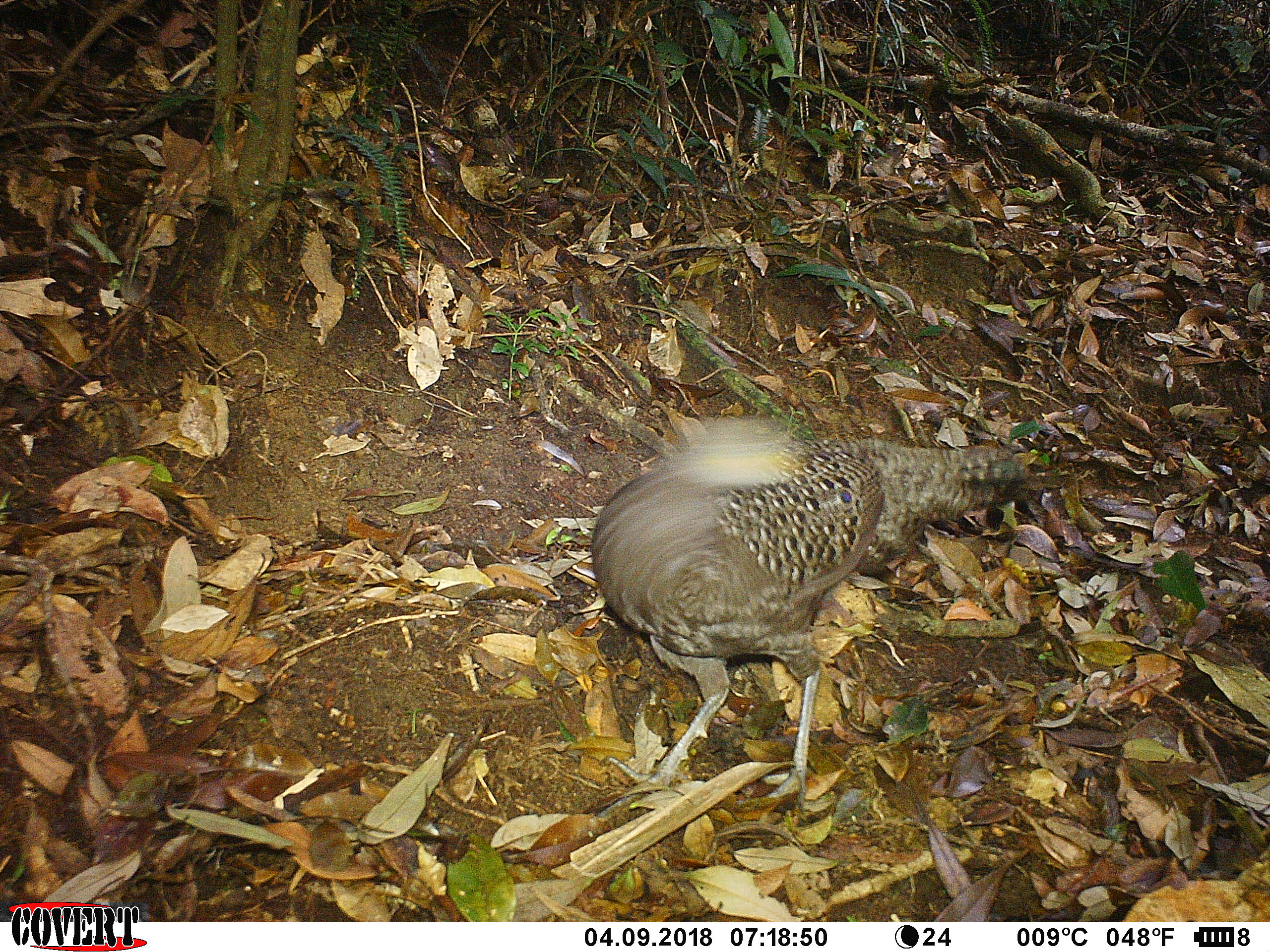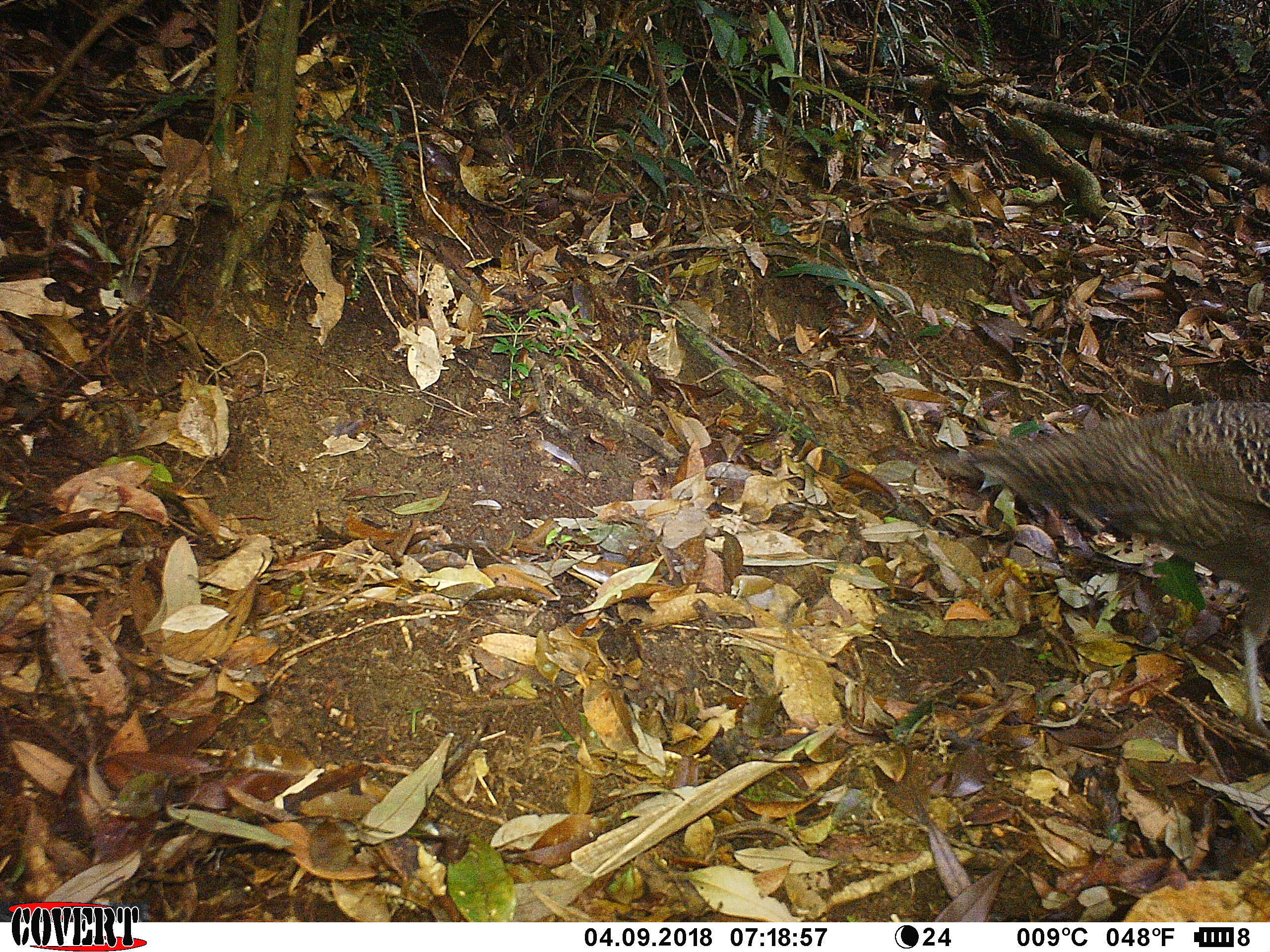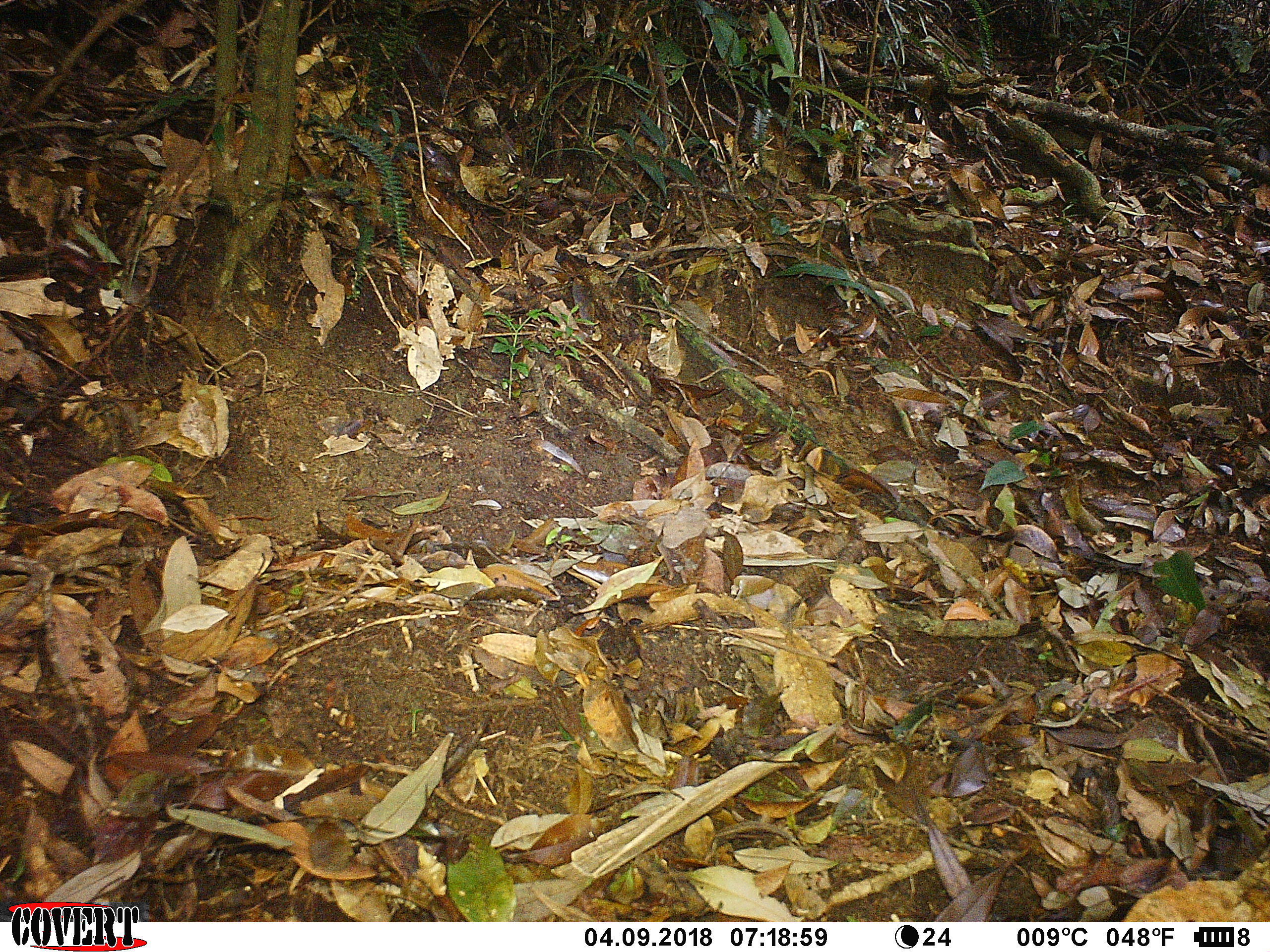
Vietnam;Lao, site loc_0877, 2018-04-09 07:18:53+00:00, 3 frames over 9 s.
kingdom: Animalia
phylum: Chordata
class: Aves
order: Galliformes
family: Phasianidae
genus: Polyplectron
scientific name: Polyplectron bicalcaratum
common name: gray peacock-pheasant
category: grey peacock pheasant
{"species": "grey peacock pheasant (gray peacock-pheasant) (Polyplectron bicalcaratum)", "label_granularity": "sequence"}